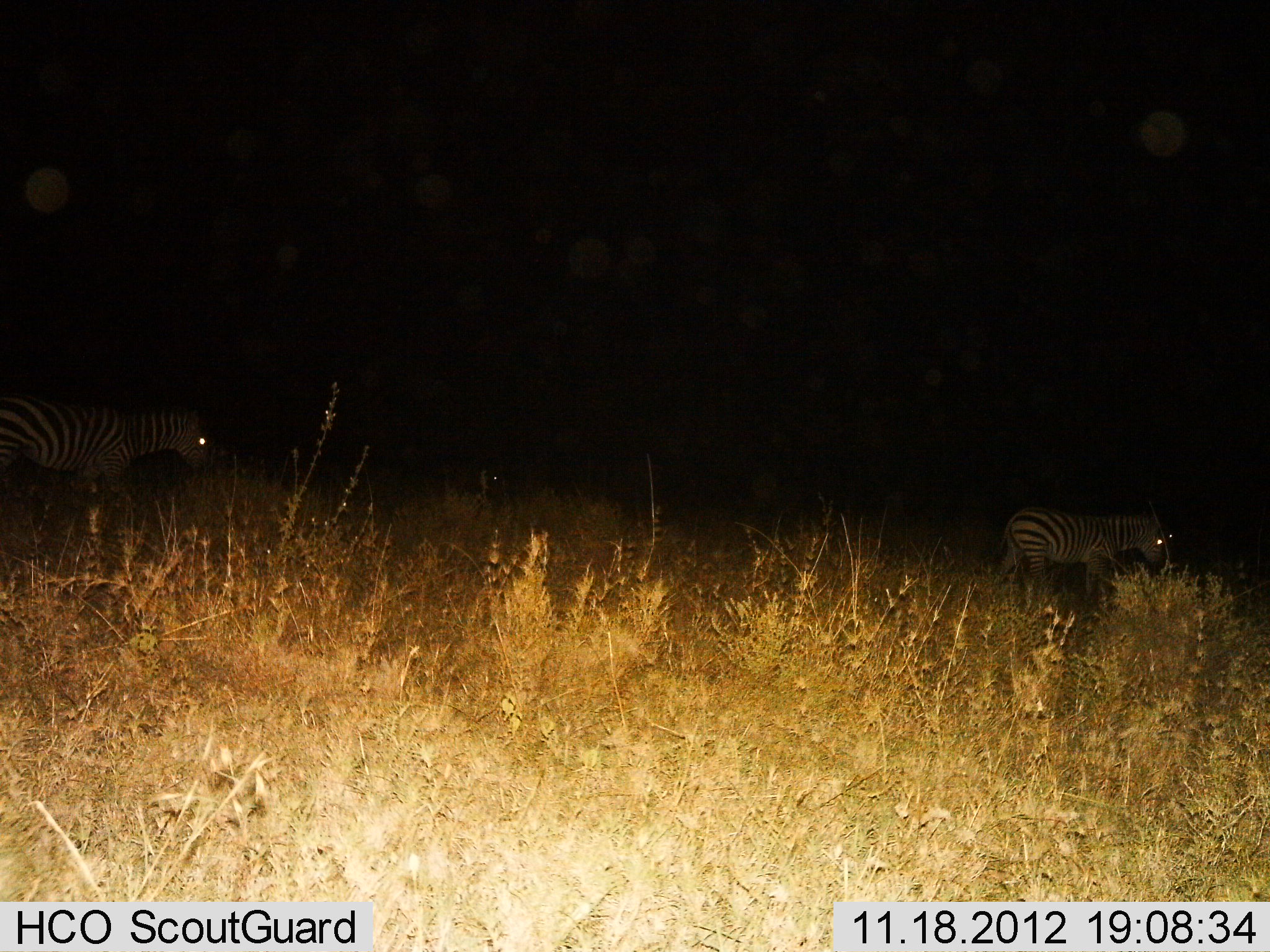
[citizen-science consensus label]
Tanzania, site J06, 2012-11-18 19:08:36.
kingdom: Animalia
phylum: Chordata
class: Mammalia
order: Perissodactyla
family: Equidae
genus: Equus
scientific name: Equus quagga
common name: plains zebra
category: zebra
Zebra (plains zebra) (Equus quagga), count 2. Behavior (volunteer vote fractions): standing 40%, resting 0%, moving 70%, interacting 0%. Young present (vote fraction): 0%. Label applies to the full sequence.